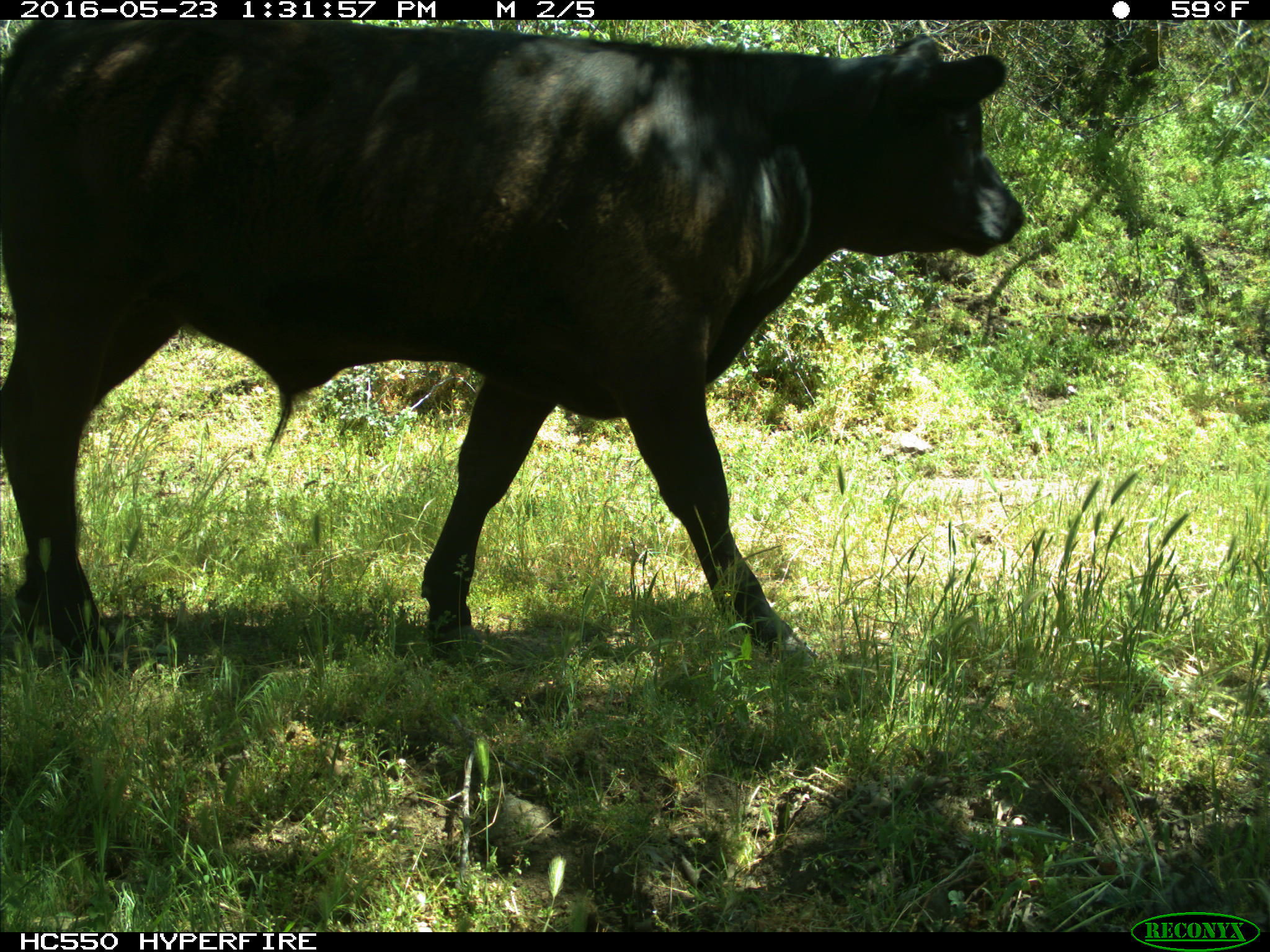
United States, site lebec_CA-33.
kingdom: Animalia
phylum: Chordata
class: Mammalia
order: Artiodactyla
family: Bovidae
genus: Bos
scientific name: Bos taurus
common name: domestic cow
Bos taurus (domestic cow).